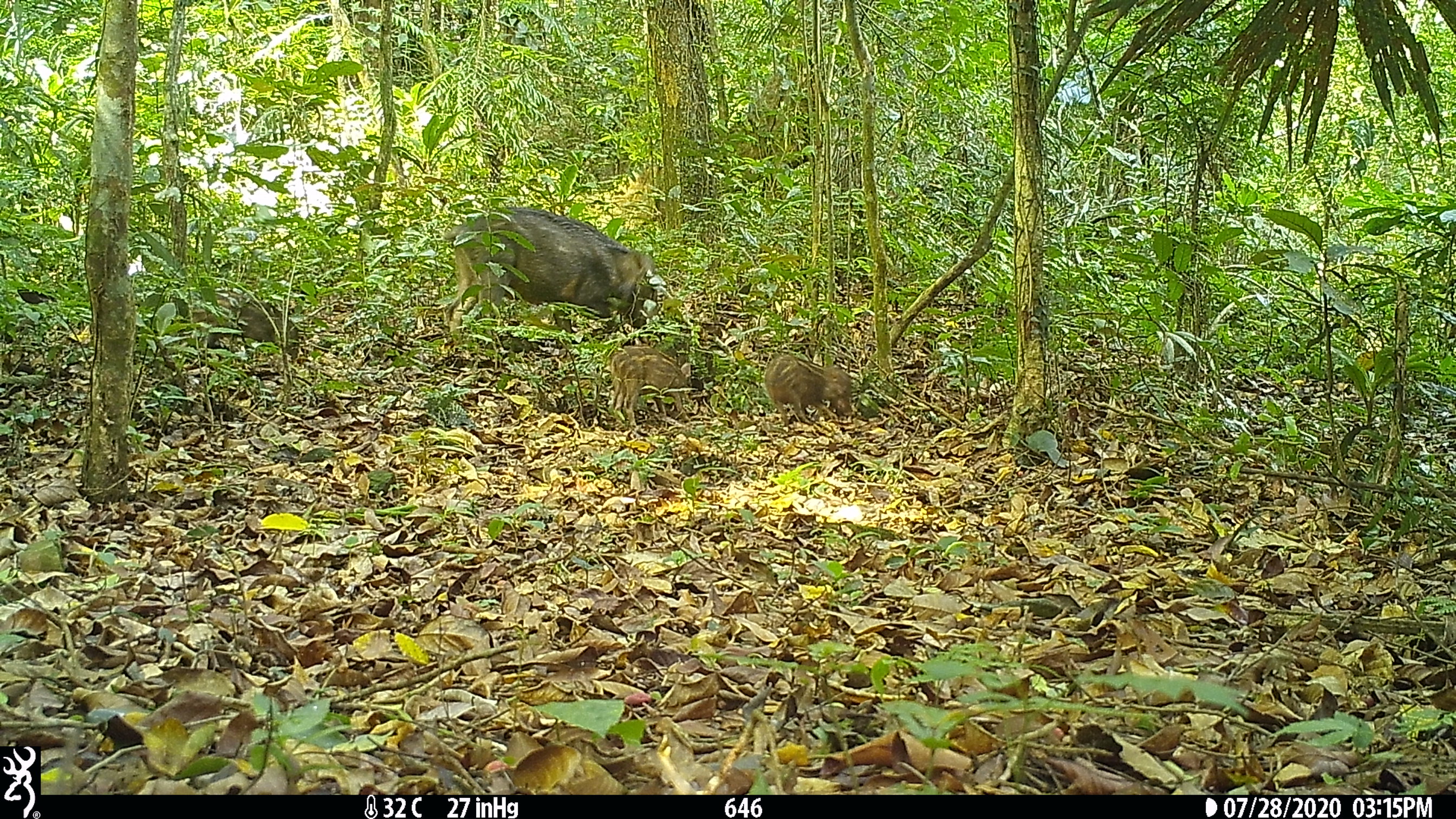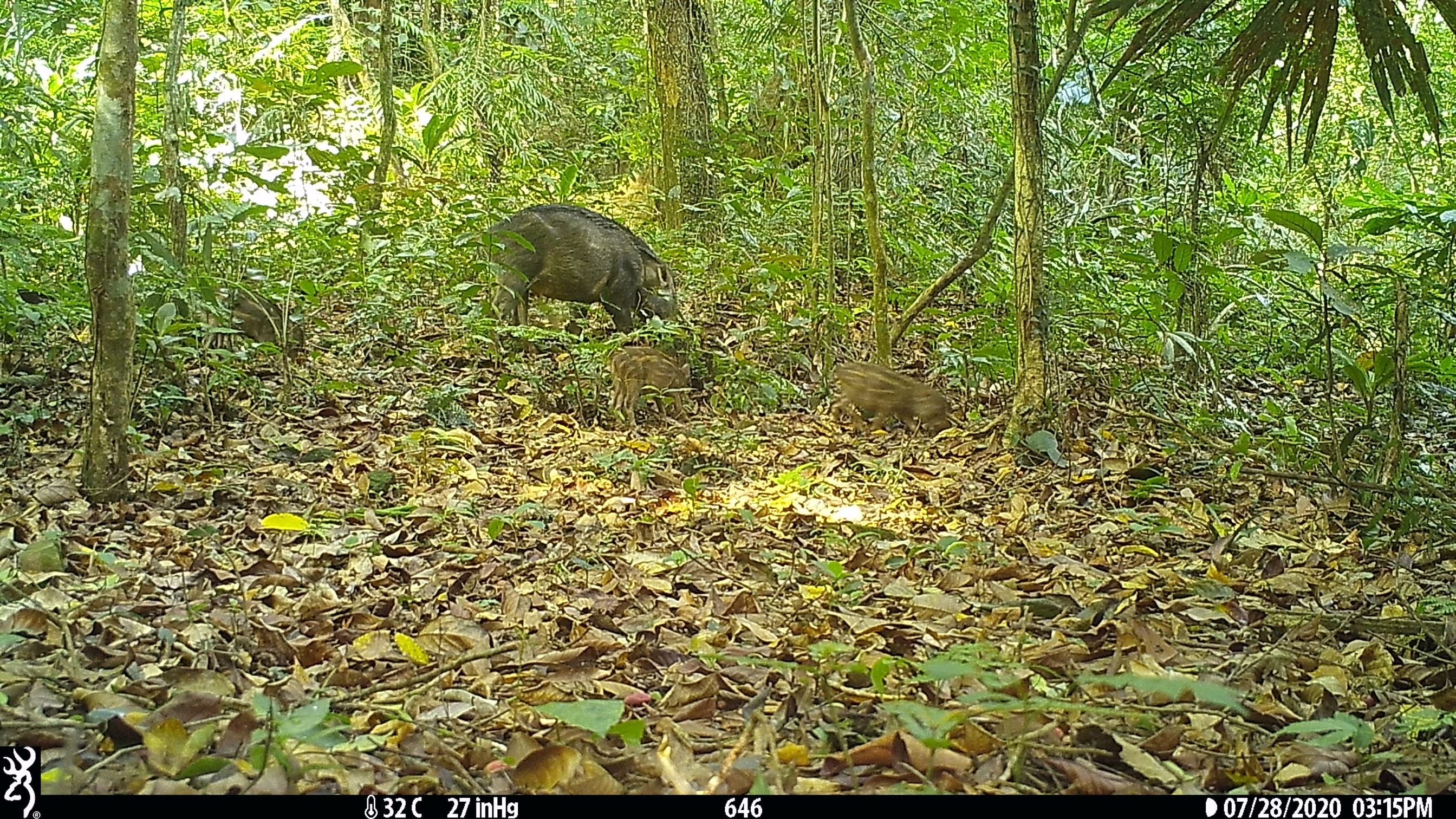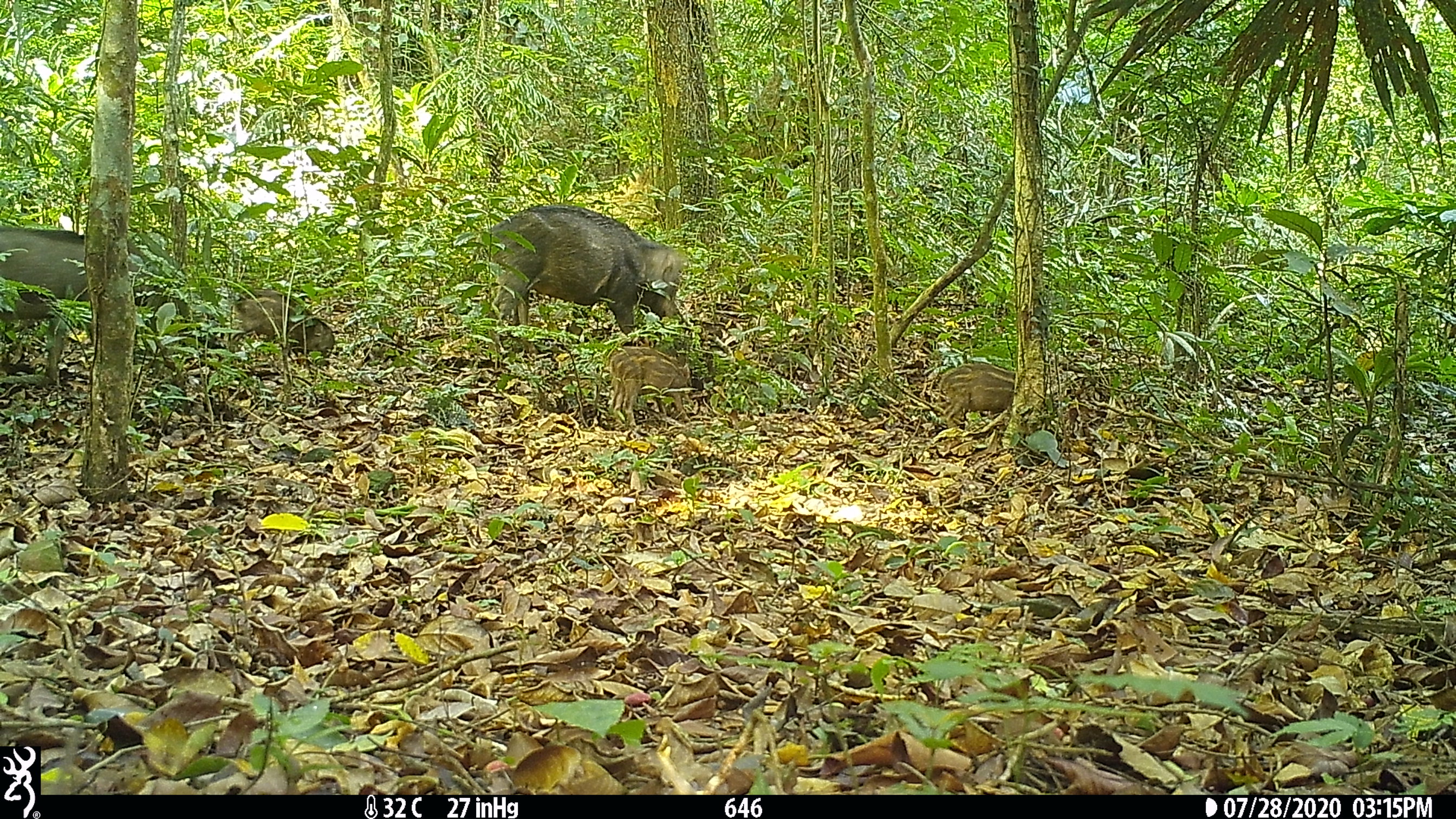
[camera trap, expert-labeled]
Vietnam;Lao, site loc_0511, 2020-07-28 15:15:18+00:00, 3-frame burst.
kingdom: Animalia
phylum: Chordata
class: Mammalia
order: Artiodactyla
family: Suidae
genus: Sus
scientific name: Sus scrofa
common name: eurasian wild pig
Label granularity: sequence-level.